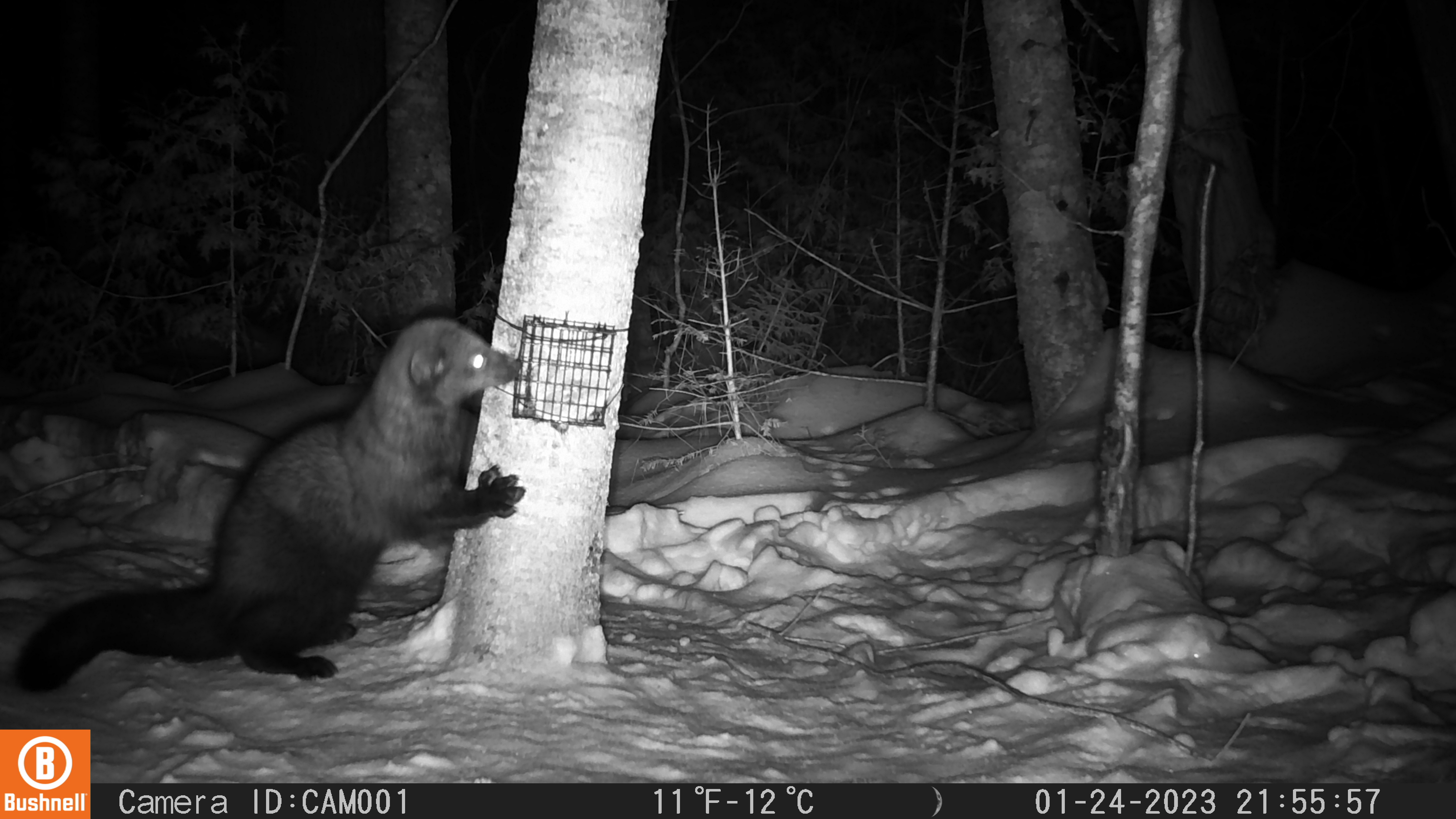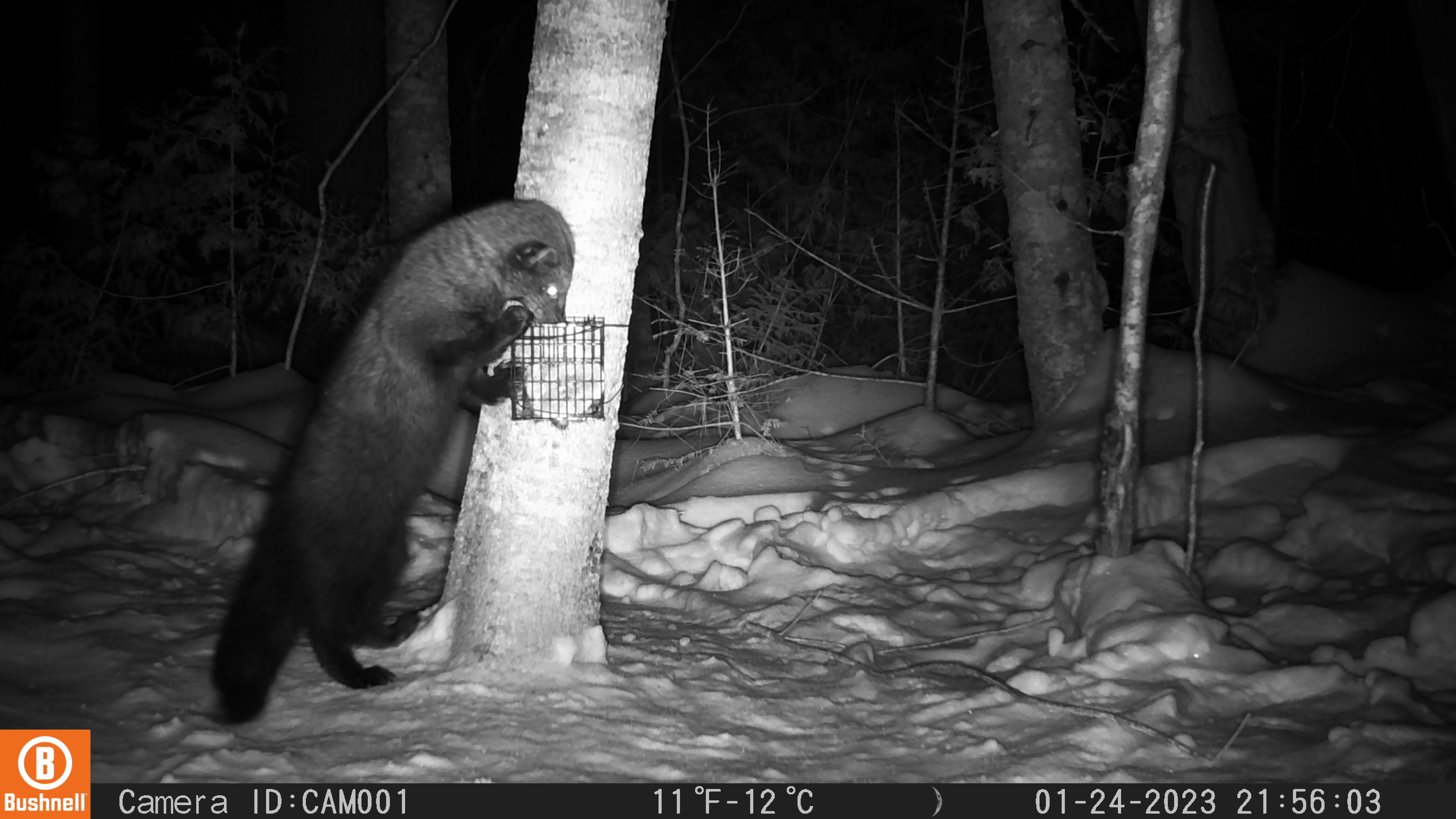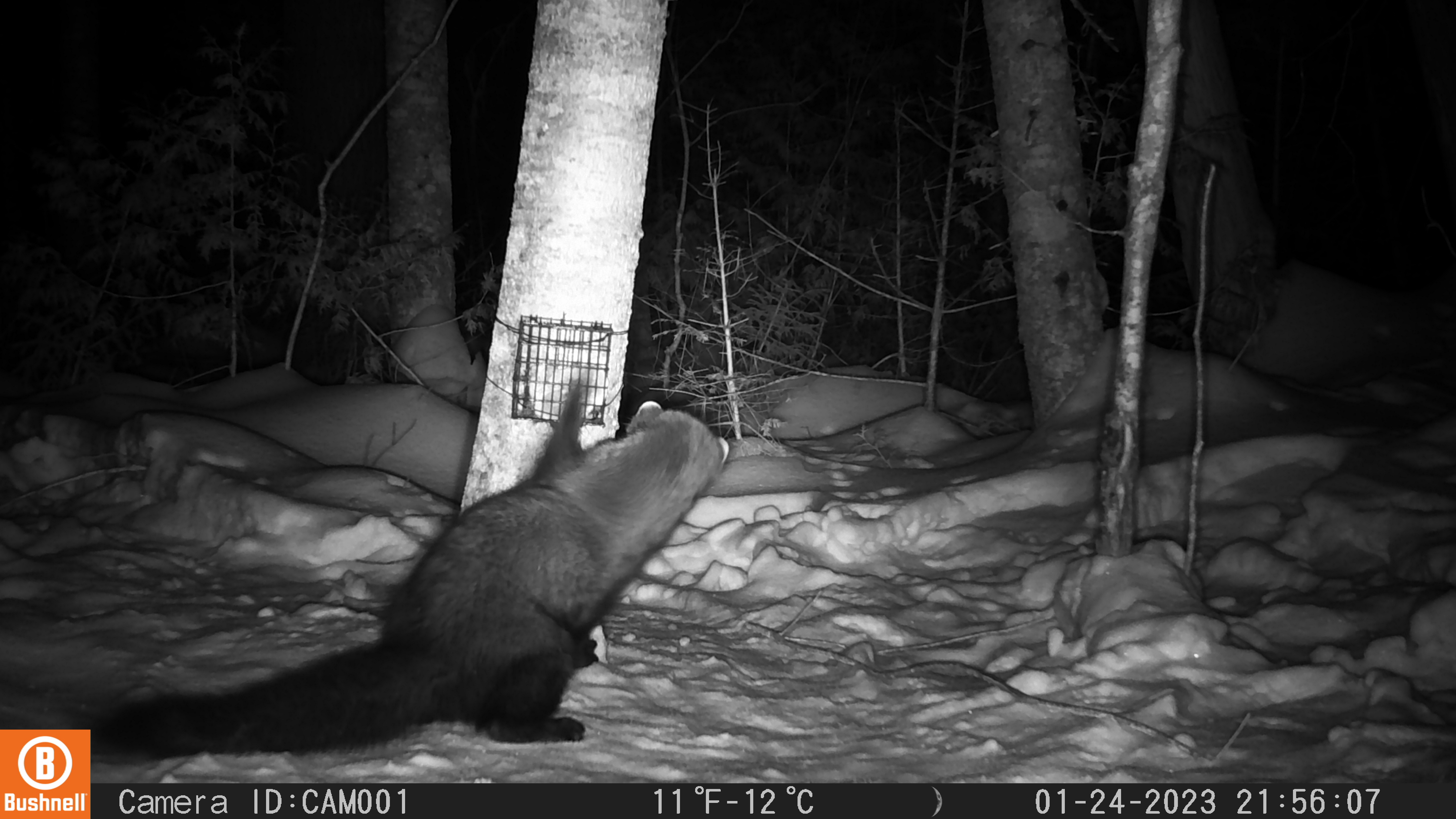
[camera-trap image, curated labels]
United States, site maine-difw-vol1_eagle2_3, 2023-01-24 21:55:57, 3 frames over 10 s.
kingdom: Animalia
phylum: Chordata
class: Mammalia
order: Carnivora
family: Mustelidae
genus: Pekania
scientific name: Pekania pennanti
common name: fisher